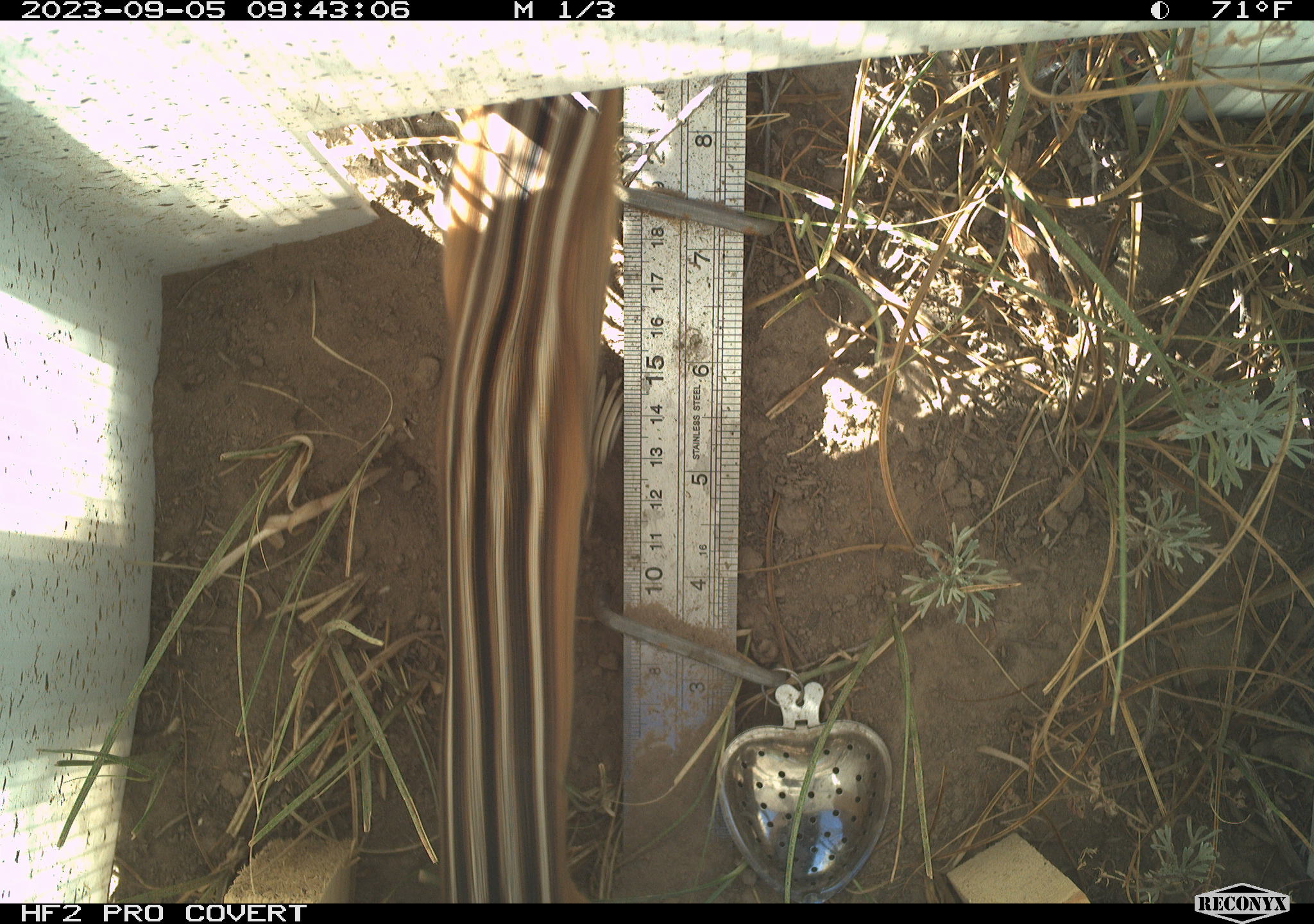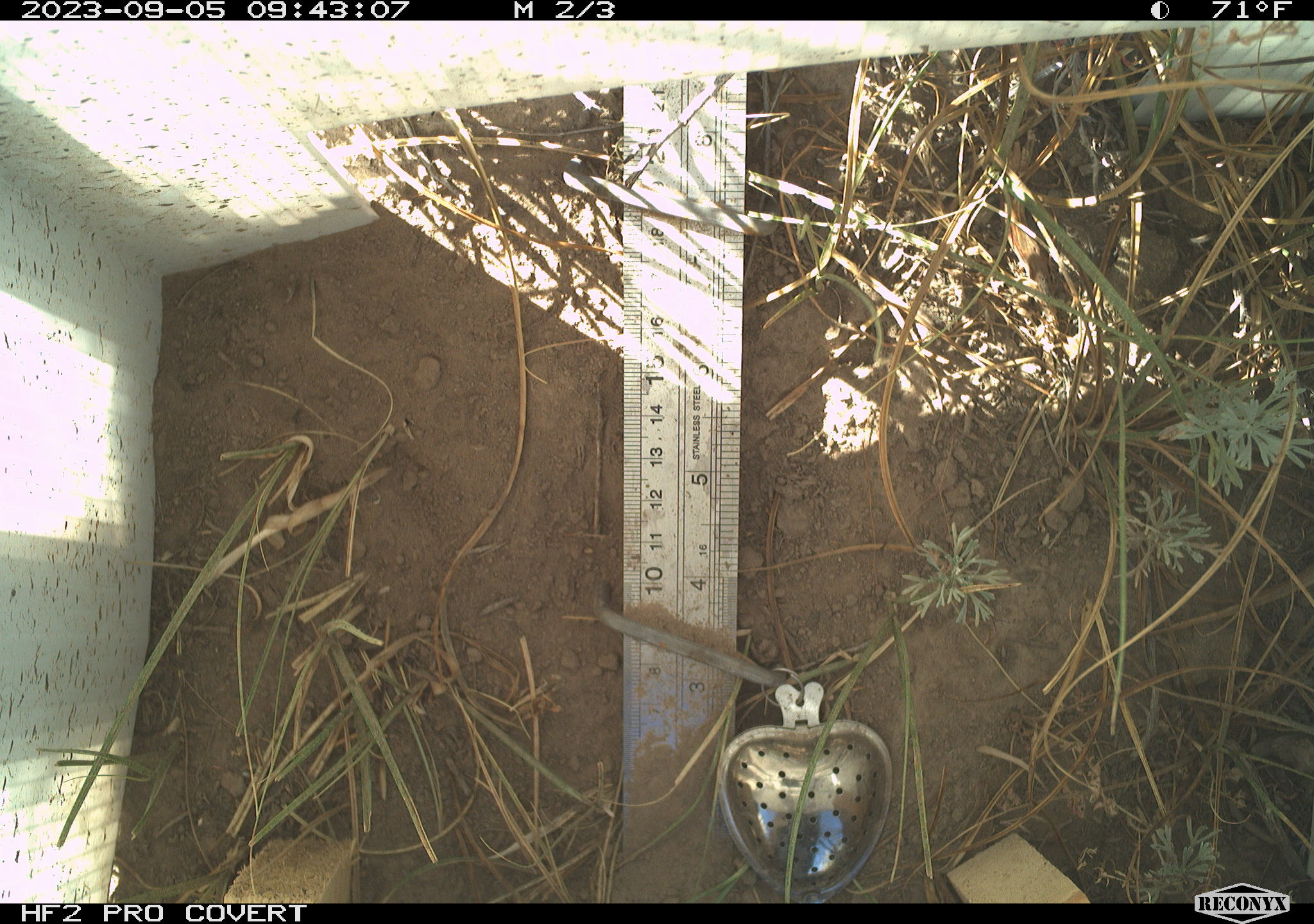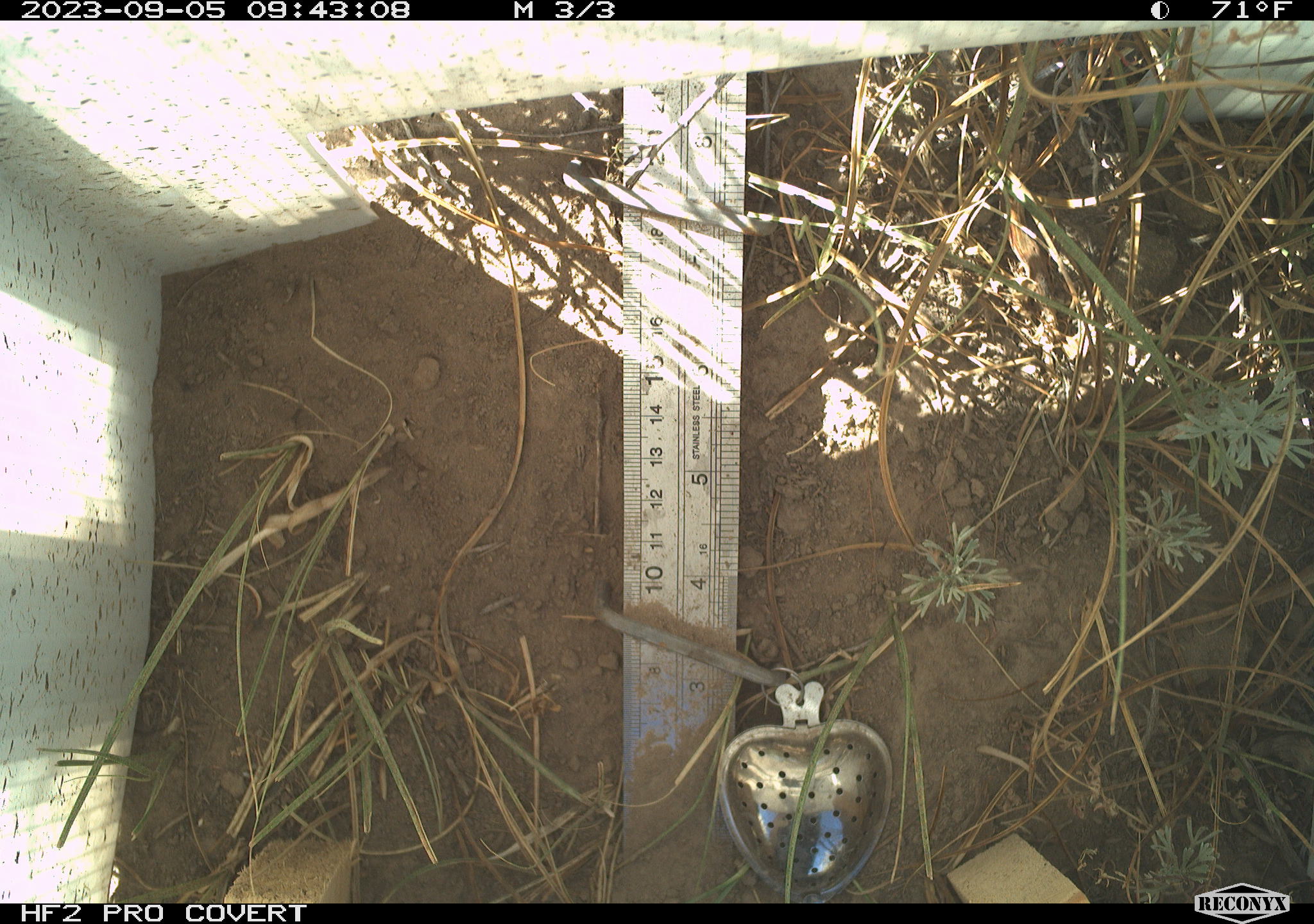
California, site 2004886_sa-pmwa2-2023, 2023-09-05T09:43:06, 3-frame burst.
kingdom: Animalia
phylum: Chordata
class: Mammalia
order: Rodentia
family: Sciuridae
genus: Neotamias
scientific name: Neotamias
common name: western chipmunks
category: neotamias species